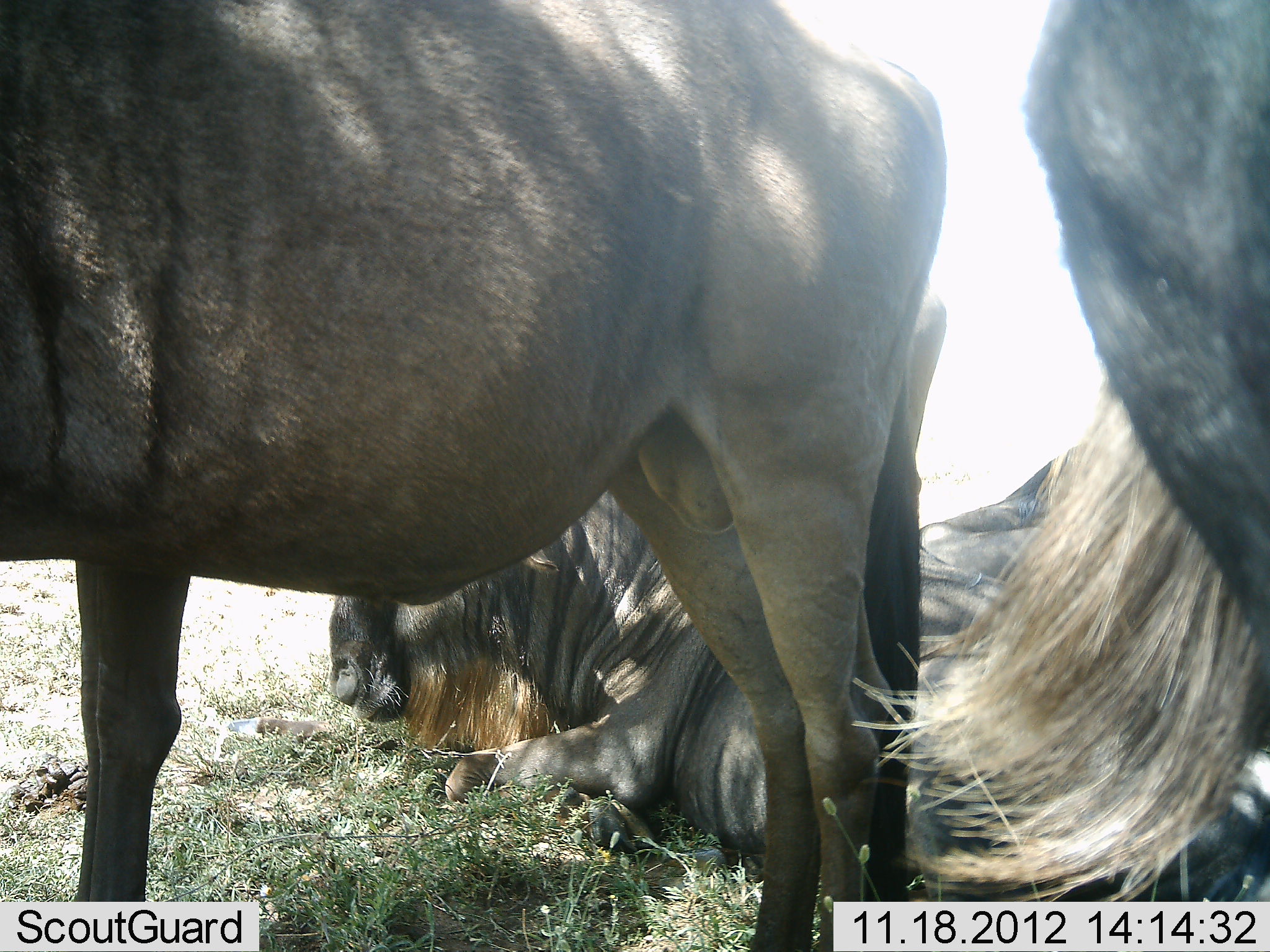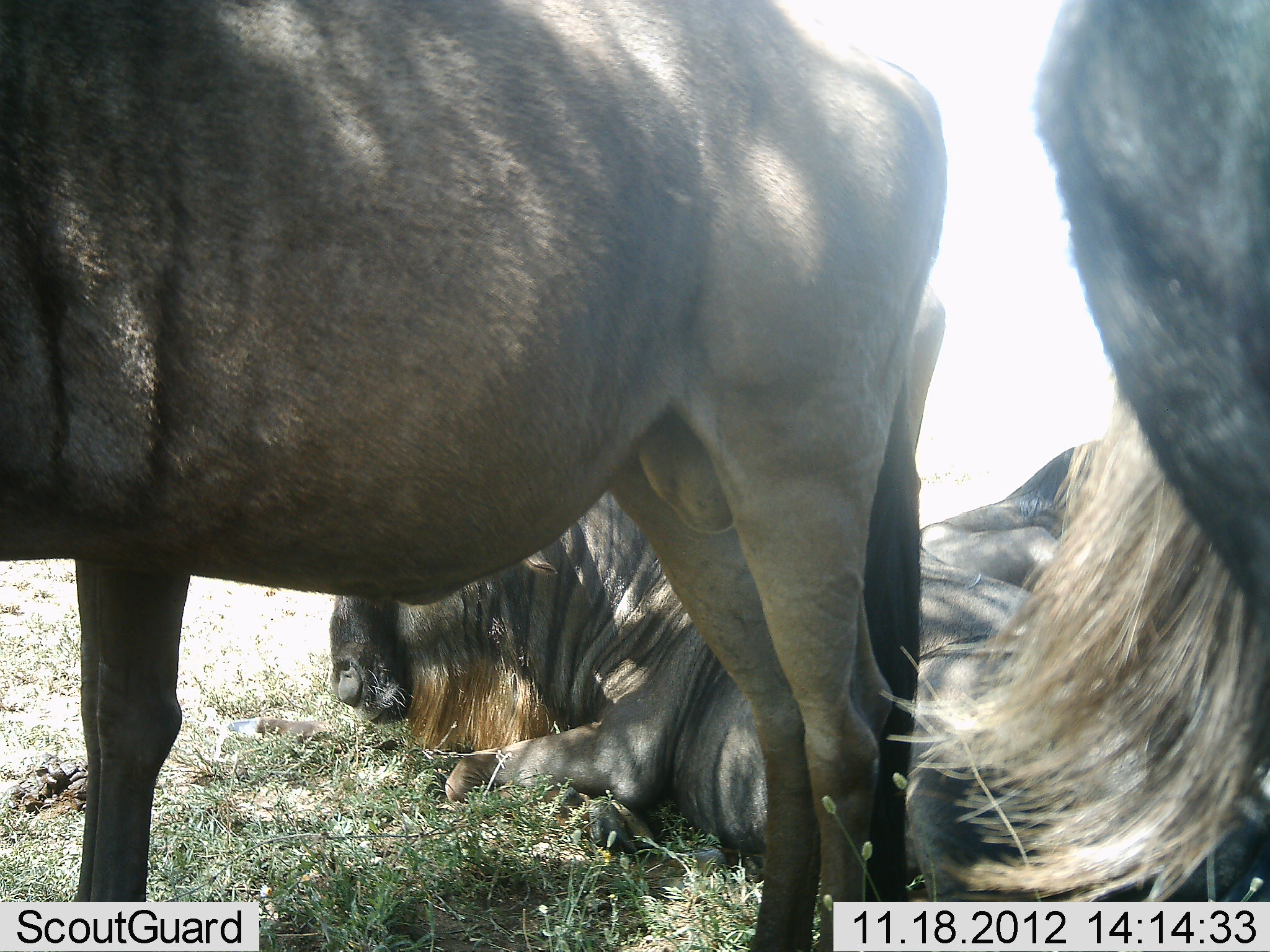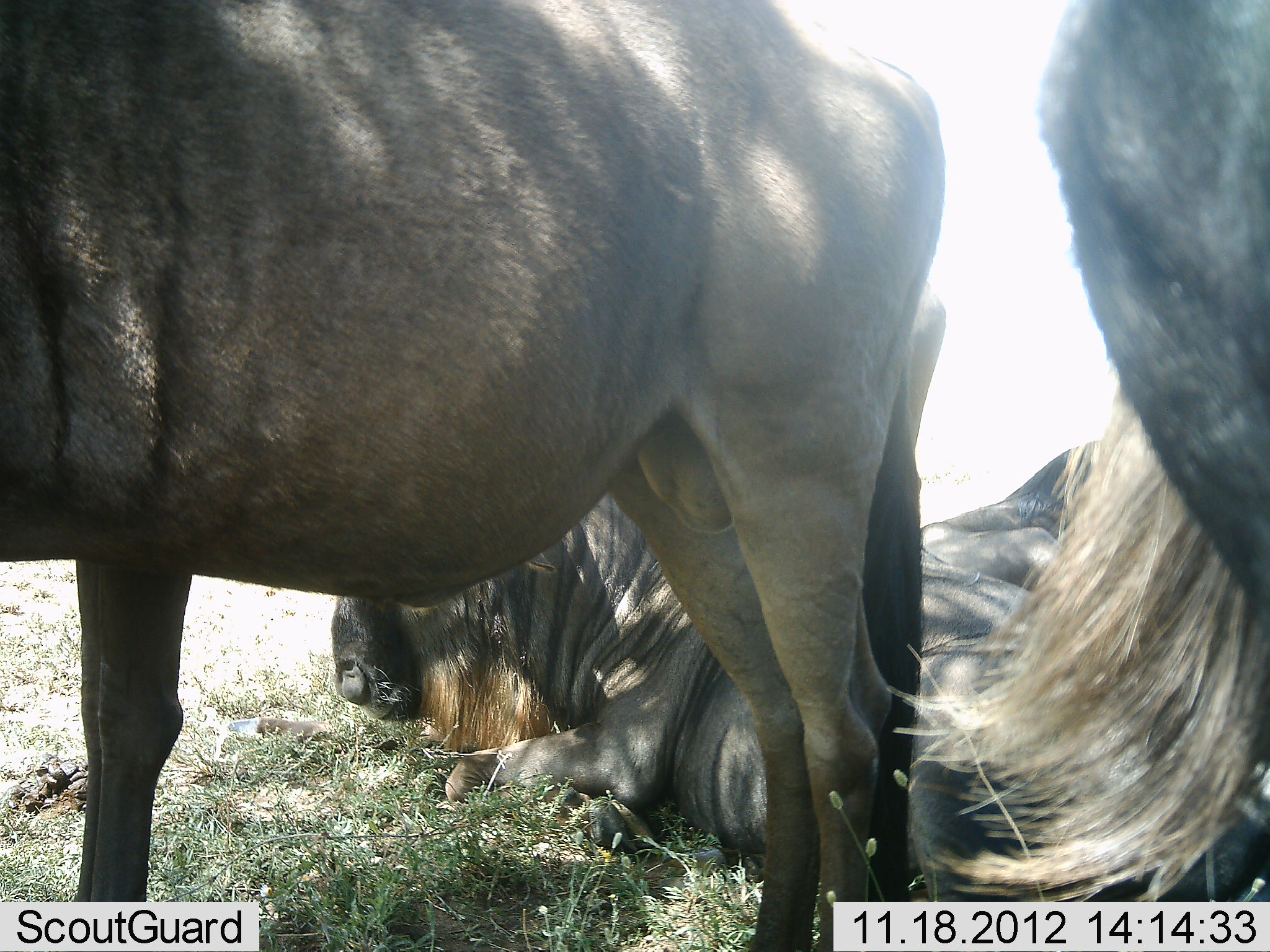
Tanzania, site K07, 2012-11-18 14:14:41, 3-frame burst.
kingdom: Animalia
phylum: Chordata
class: Mammalia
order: Artiodactyla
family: Bovidae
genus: Connochaetes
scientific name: Connochaetes taurinus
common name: blue wildebeest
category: wildebeest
Wildebeest (blue wildebeest) (Connochaetes taurinus), count 4. Behavior (volunteer vote fractions): standing 100%, resting 100%, moving 0%, interacting 10%. Young present (vote fraction): 0%. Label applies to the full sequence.